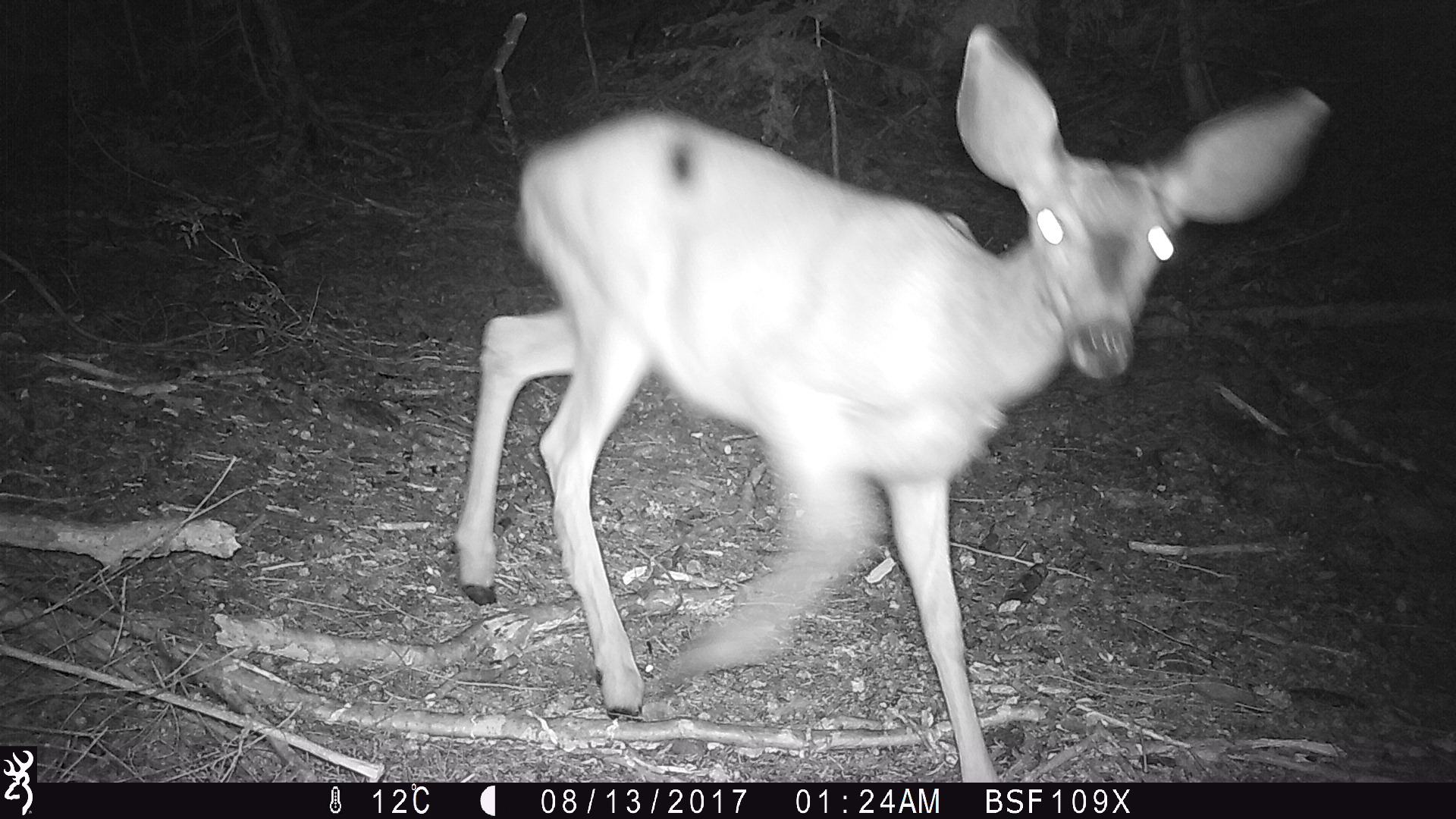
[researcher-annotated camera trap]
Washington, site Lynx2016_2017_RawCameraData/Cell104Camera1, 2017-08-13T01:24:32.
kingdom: Animalia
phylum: Chordata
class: Mammalia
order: Artiodactyla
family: Cervidae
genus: Odocoileus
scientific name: Odocoileus hemionus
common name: mule deer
Odocoileus hemionus (mule deer). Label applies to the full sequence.